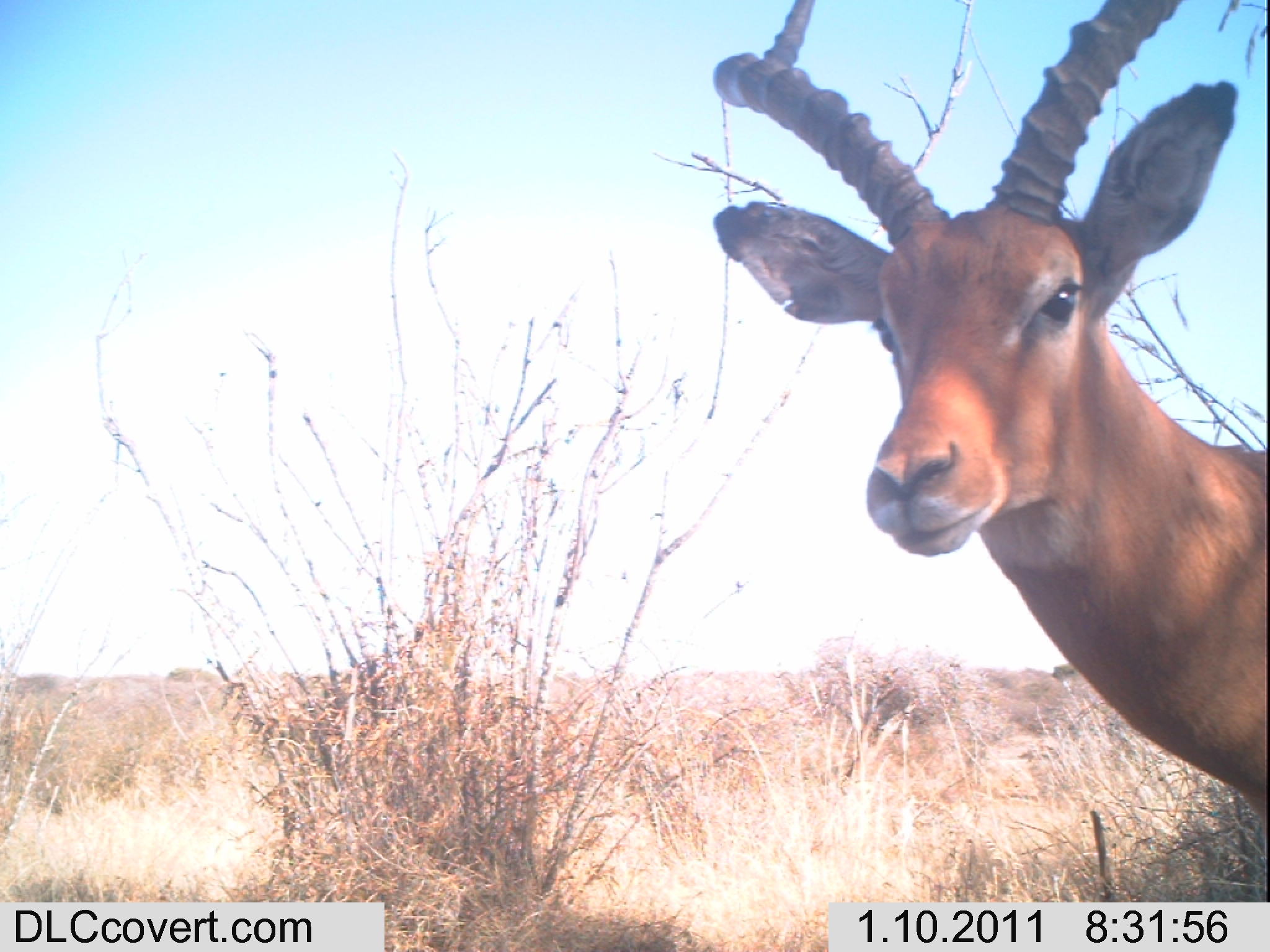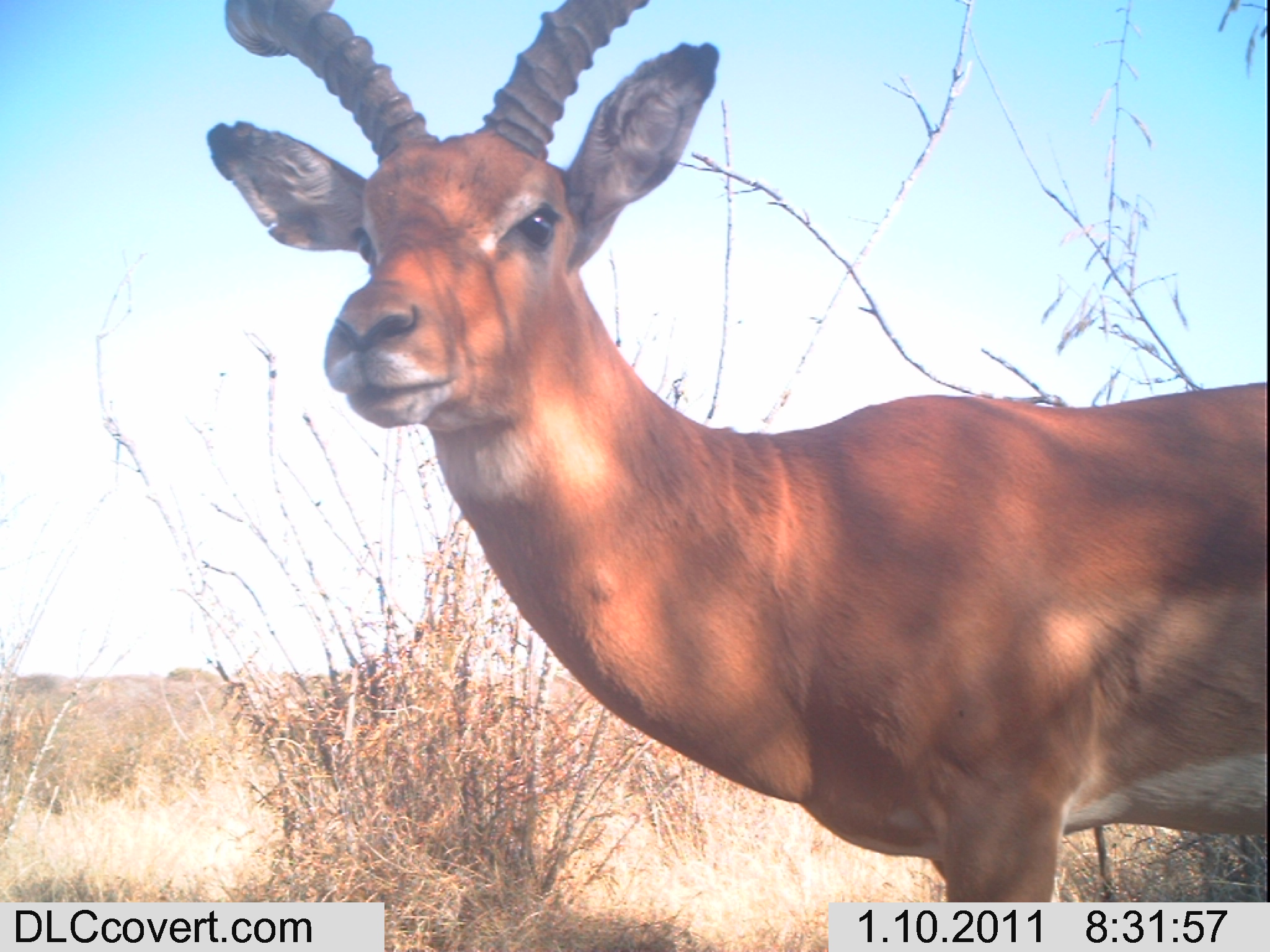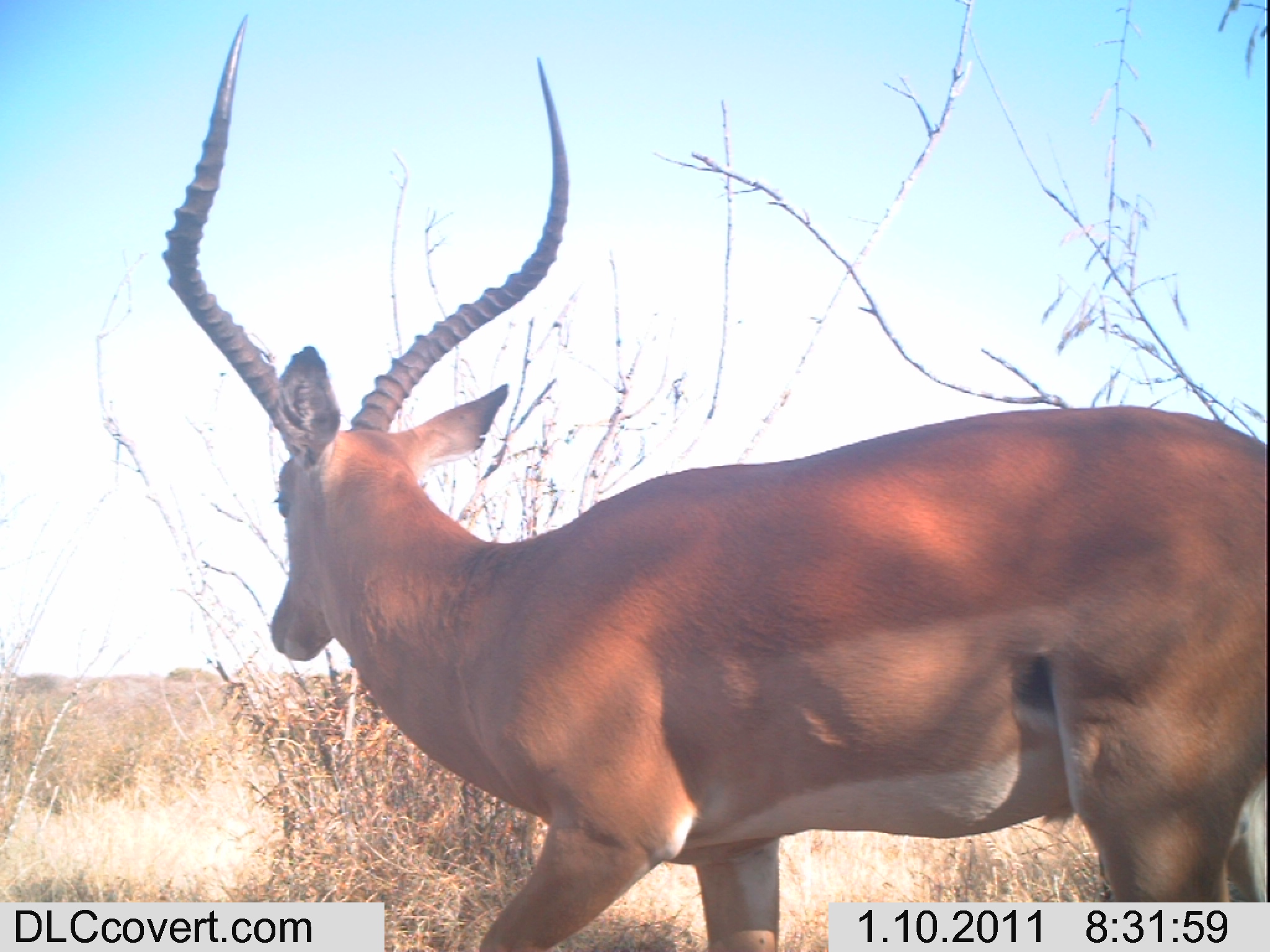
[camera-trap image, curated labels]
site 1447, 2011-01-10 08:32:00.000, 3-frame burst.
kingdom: Animalia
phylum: Chordata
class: Mammalia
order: Artiodactyla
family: Bovidae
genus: Aepyceros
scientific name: Aepyceros melampus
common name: impala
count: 1